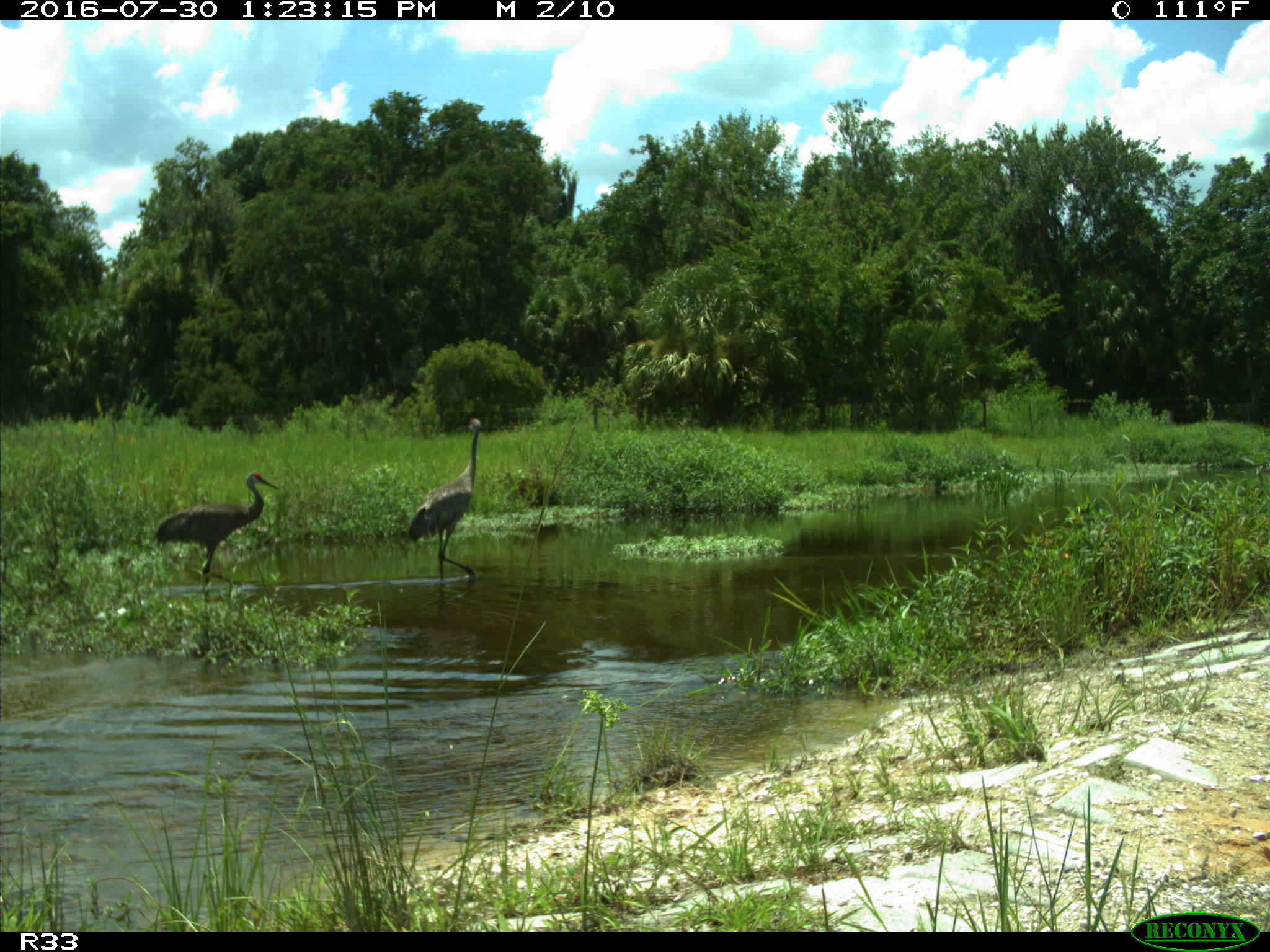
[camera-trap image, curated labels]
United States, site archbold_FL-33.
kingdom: Animalia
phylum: Chordata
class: Aves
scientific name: Aves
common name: birds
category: unidentified bird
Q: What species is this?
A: Unidentified bird (birds) (Aves).